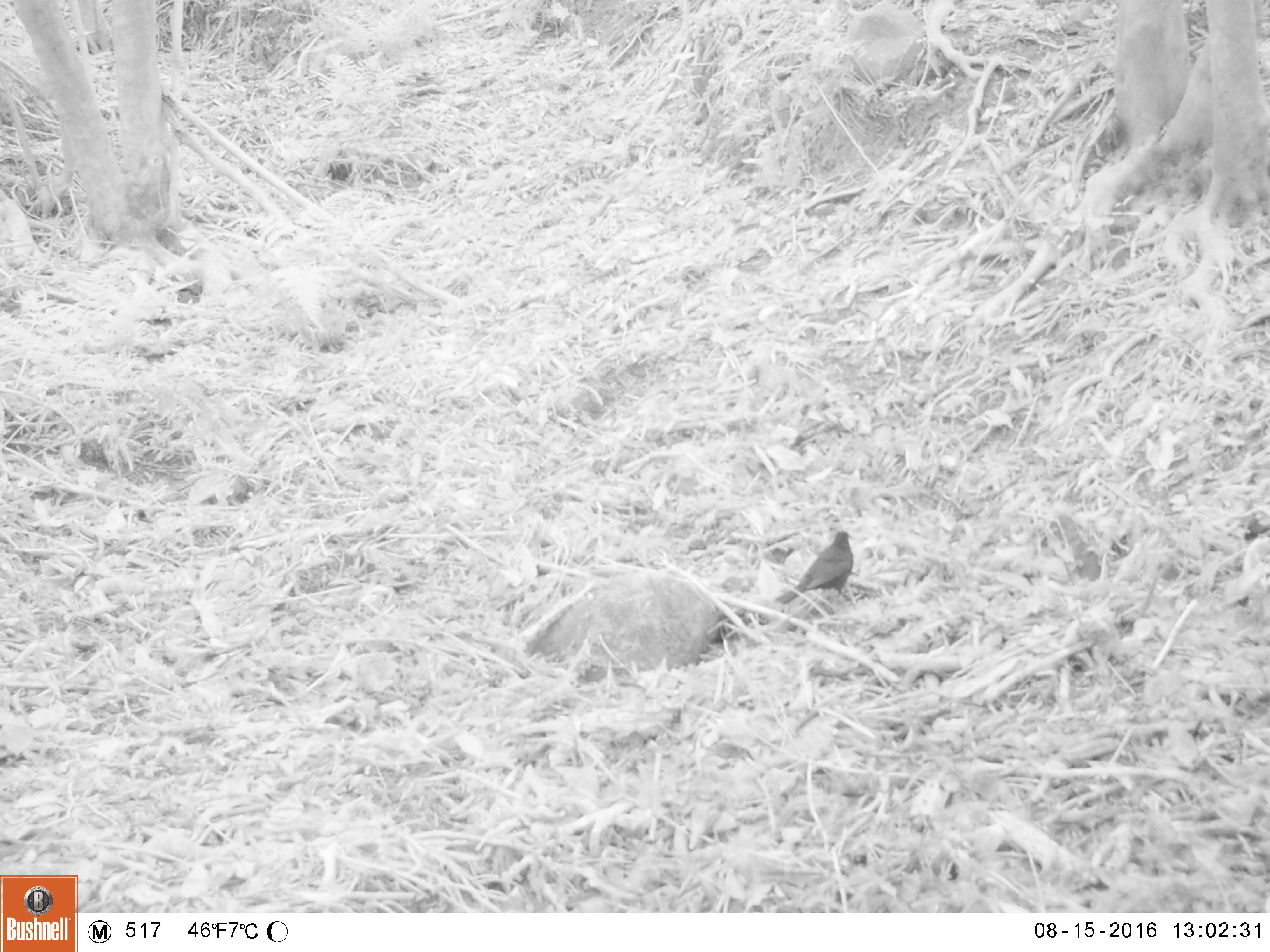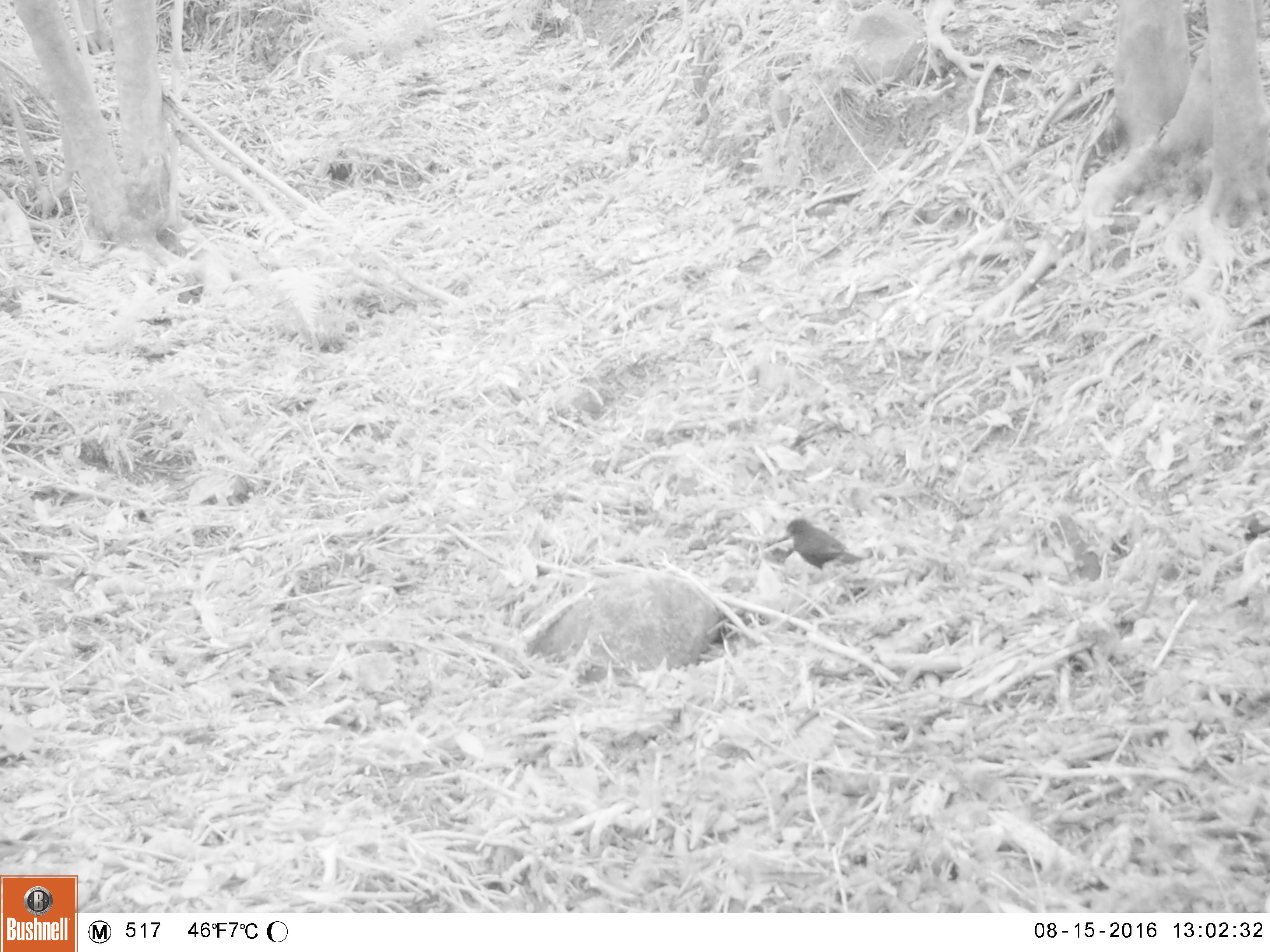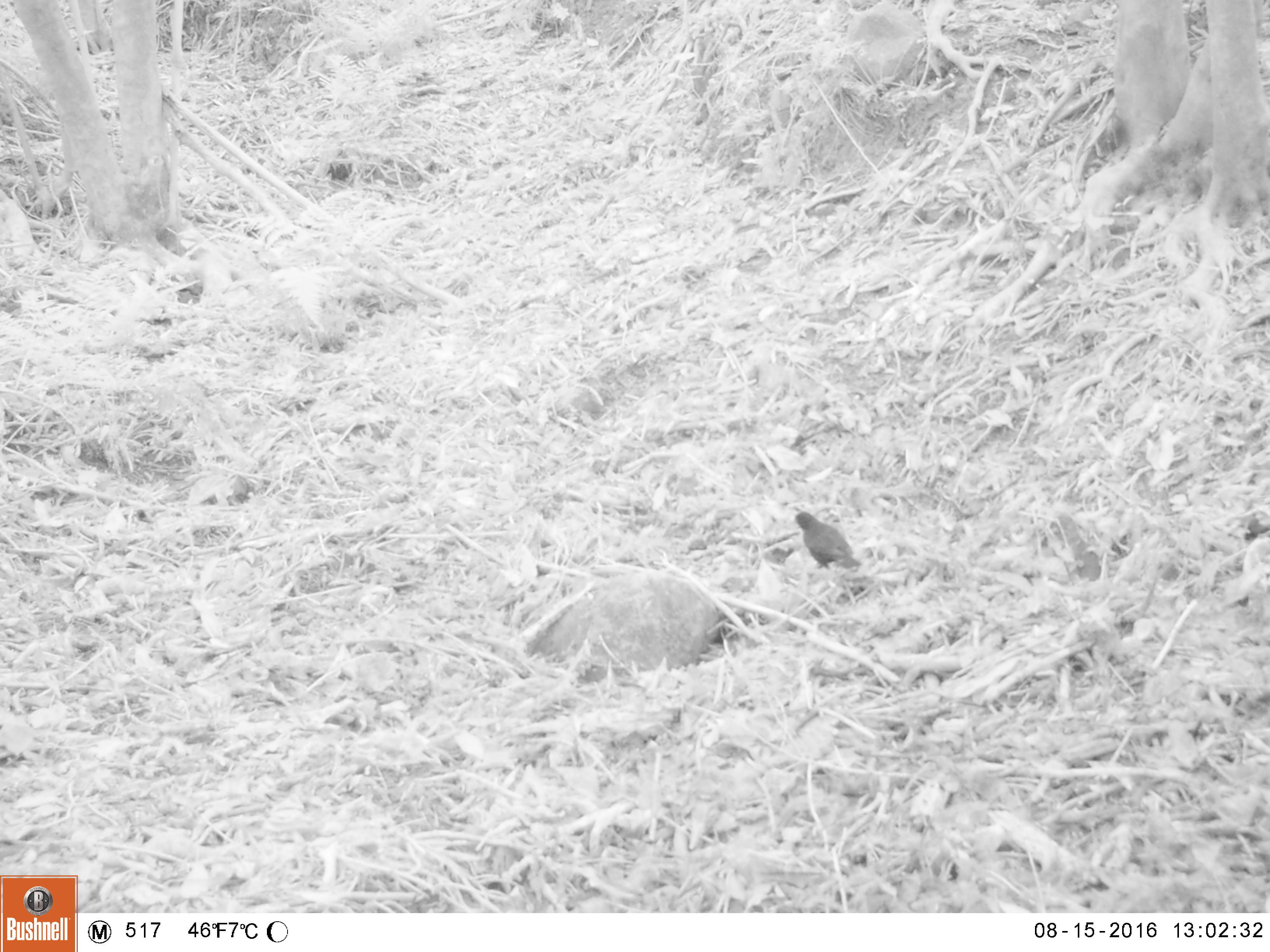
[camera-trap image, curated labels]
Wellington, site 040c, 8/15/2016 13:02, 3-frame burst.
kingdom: Animalia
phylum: Chordata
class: Aves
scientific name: Aves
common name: bird